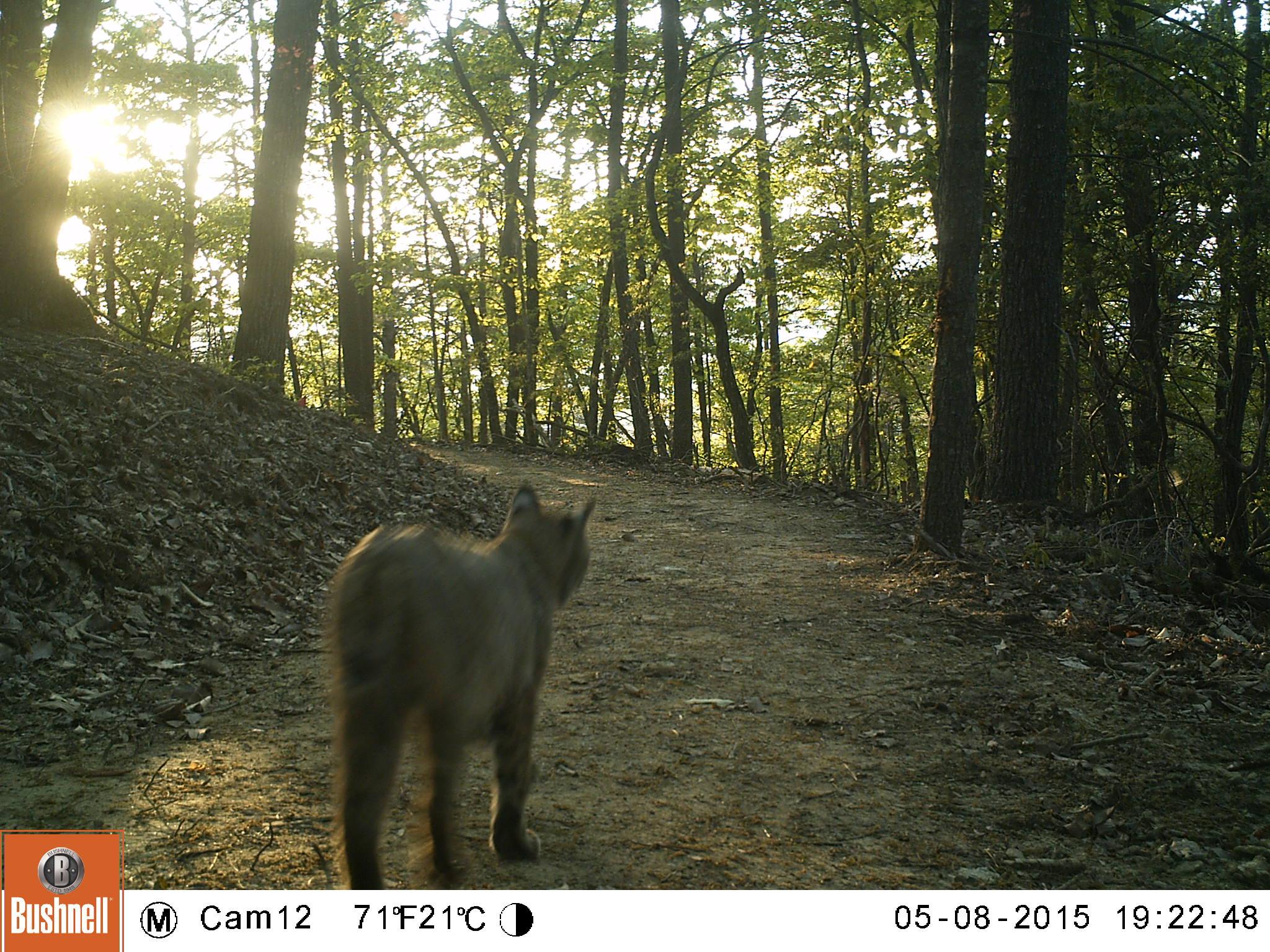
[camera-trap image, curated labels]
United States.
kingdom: Animalia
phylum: Chordata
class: Mammalia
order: Carnivora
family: Felidae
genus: Lynx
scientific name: Lynx rufus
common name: bobcat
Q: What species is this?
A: Bobcat (Lynx rufus).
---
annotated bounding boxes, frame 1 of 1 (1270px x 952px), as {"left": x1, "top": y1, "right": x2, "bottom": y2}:
Bobcat: {"left": 320, "top": 475, "right": 602, "bottom": 895}